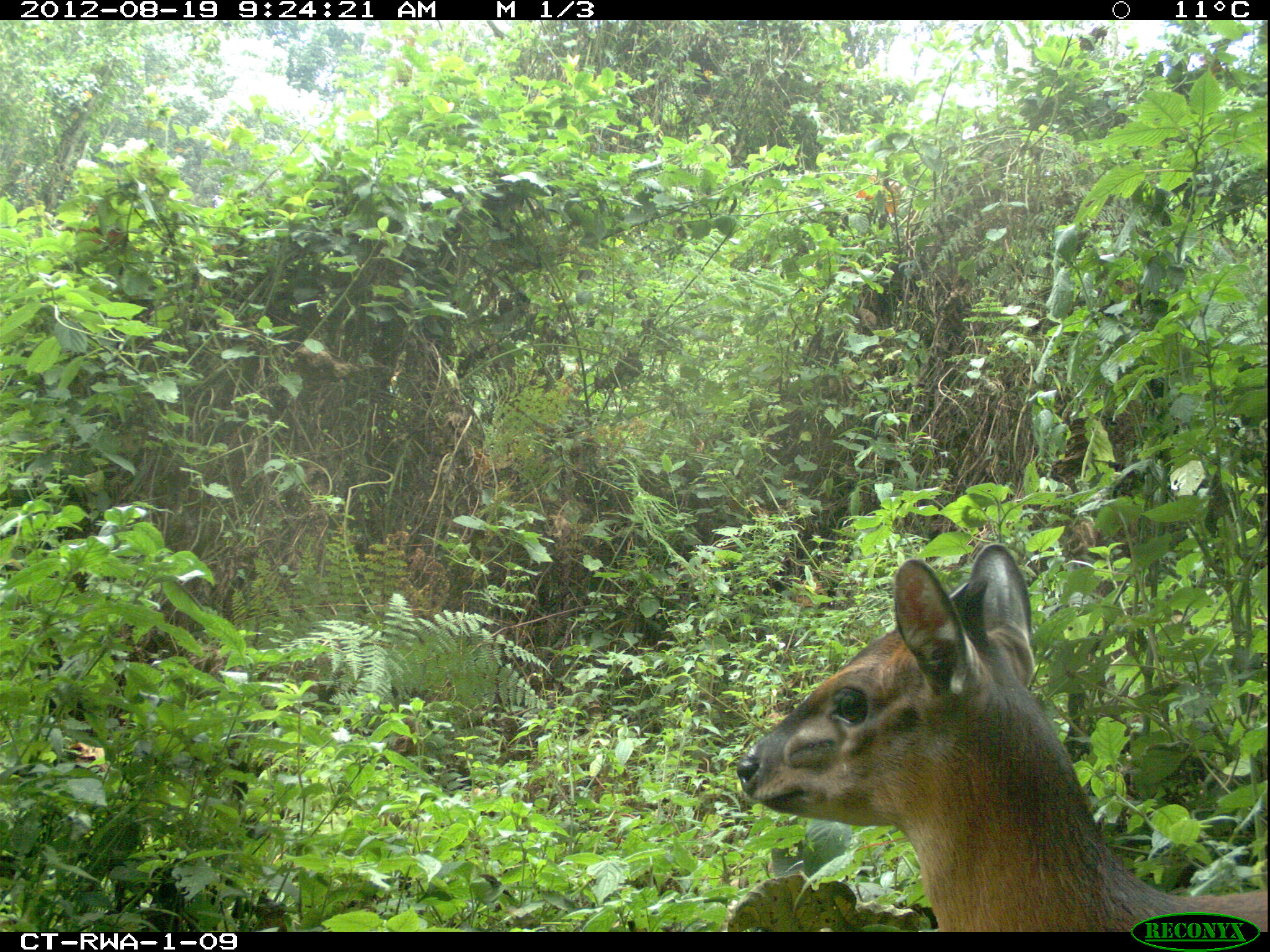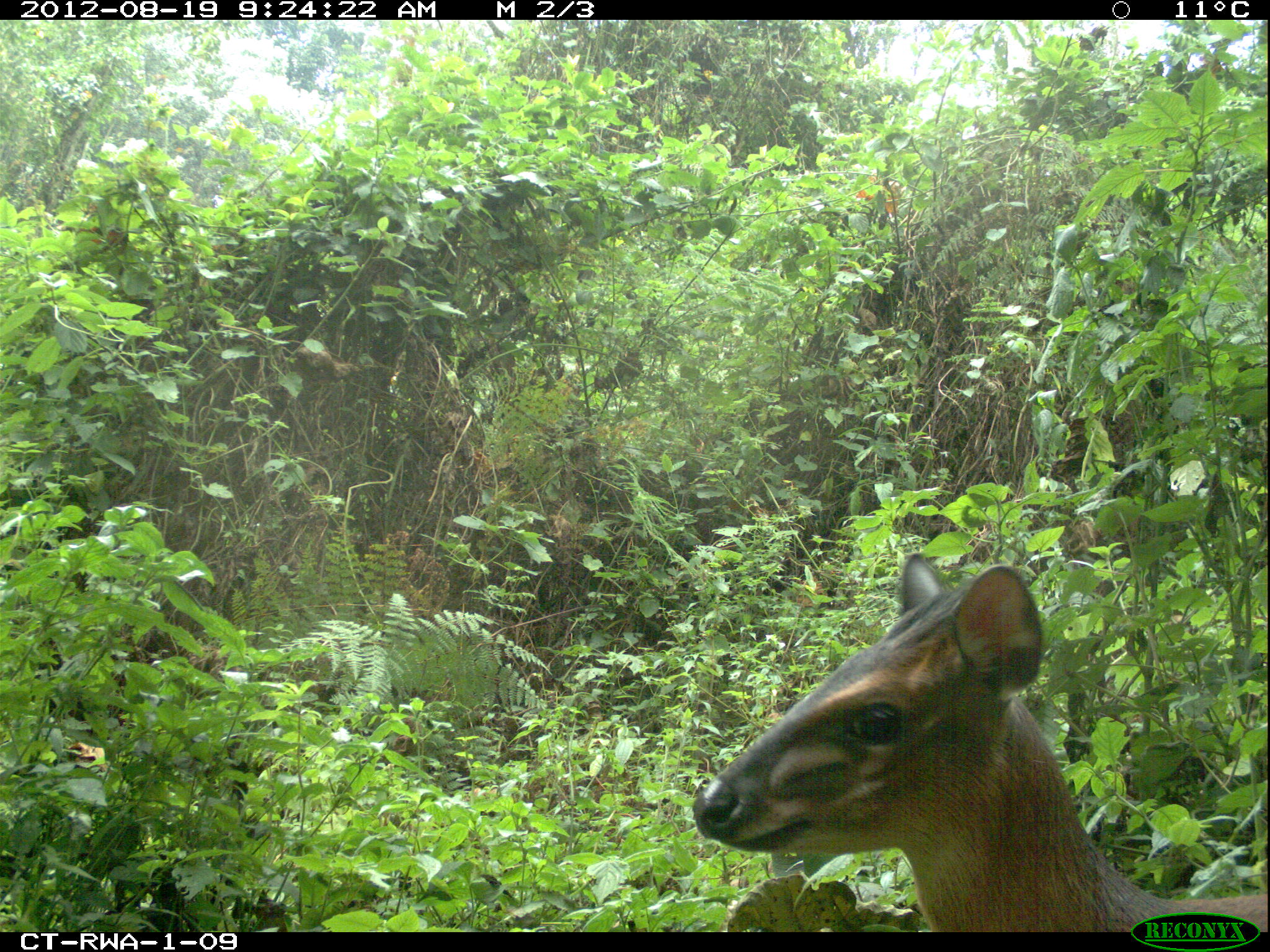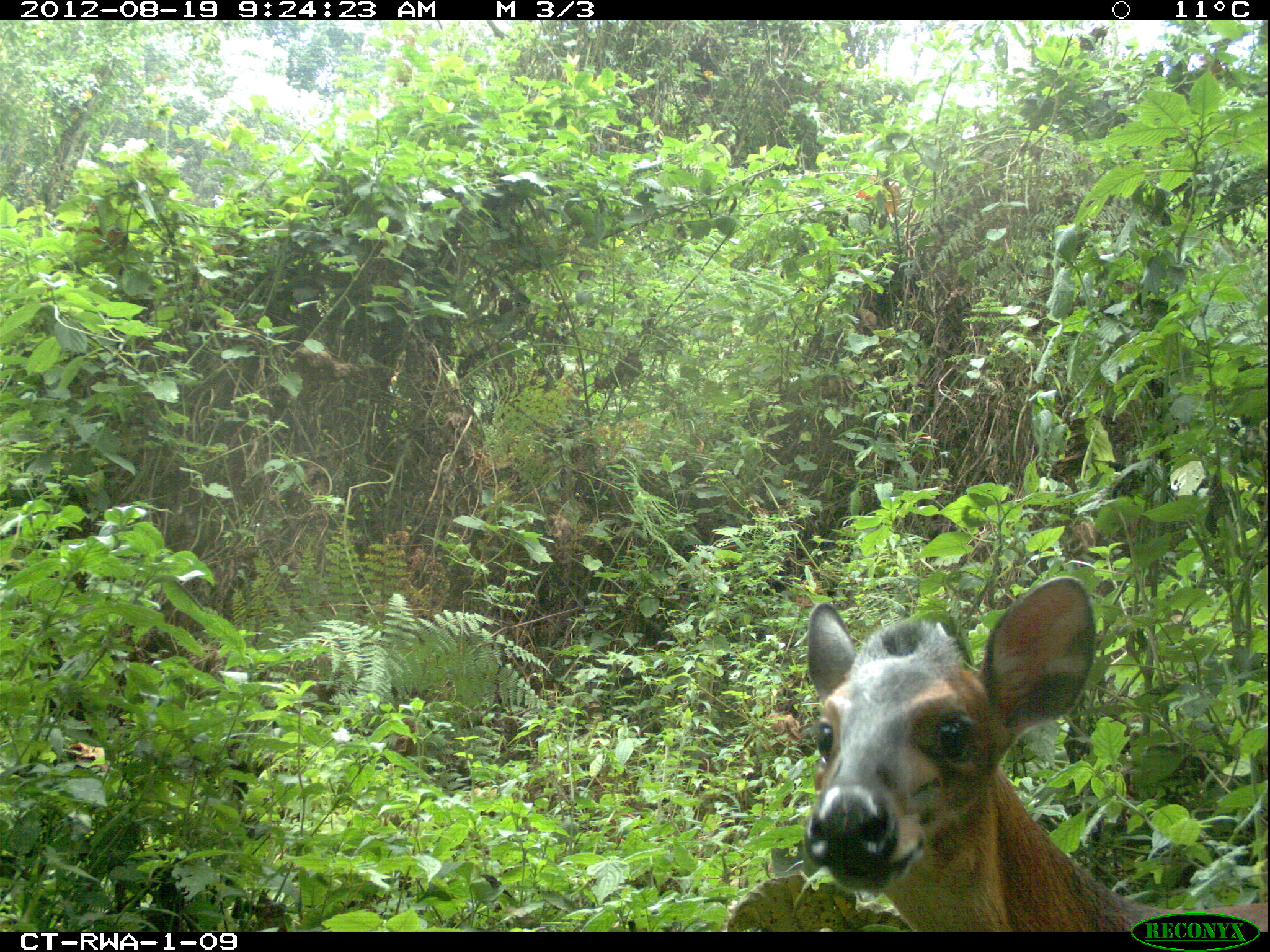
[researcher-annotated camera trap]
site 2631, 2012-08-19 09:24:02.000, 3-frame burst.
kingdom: Animalia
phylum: Chordata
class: Mammalia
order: Artiodactyla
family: Bovidae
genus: Cephalophus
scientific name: Cephalophus nigrifrons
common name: black-fronted duiker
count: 1